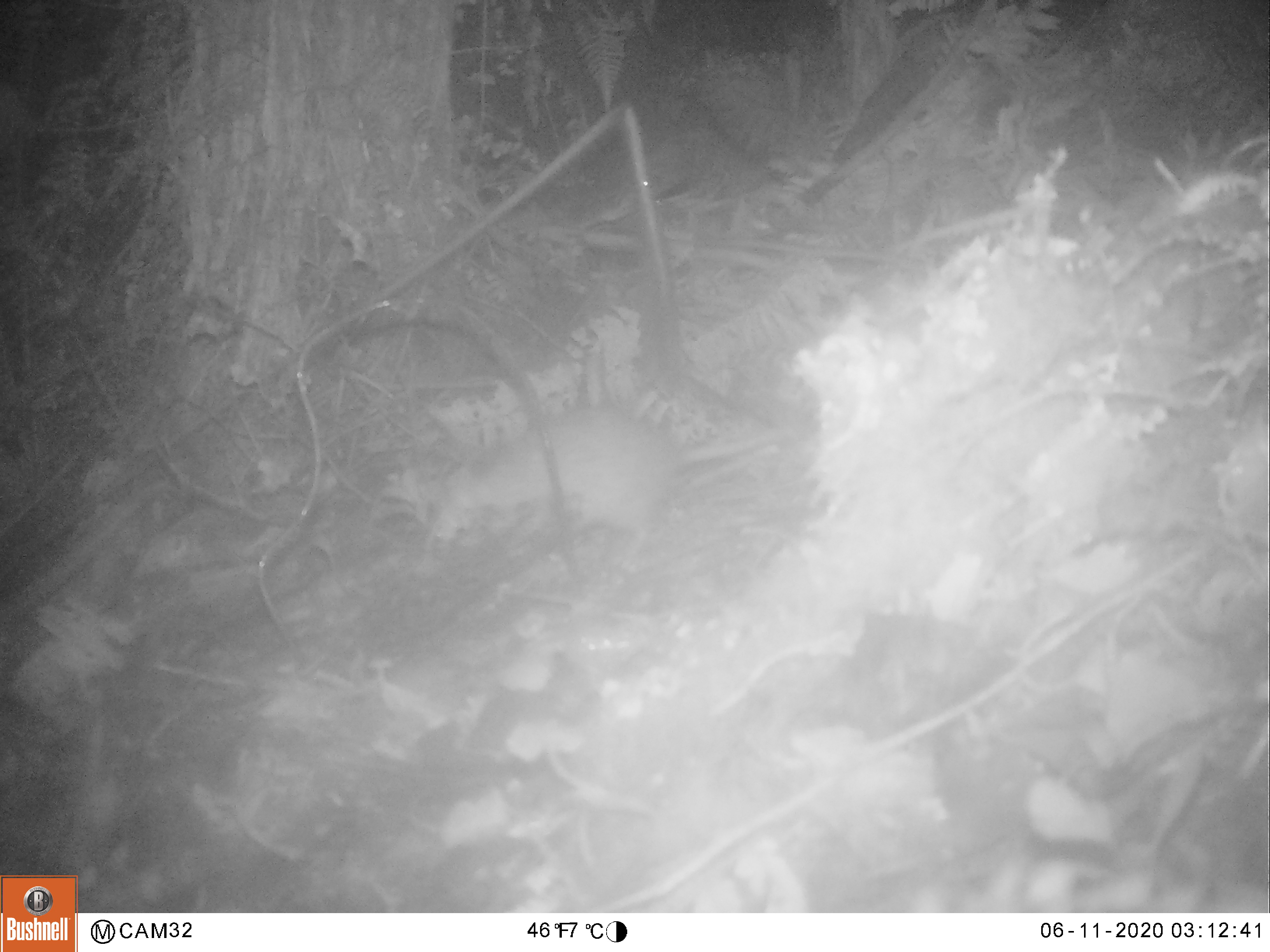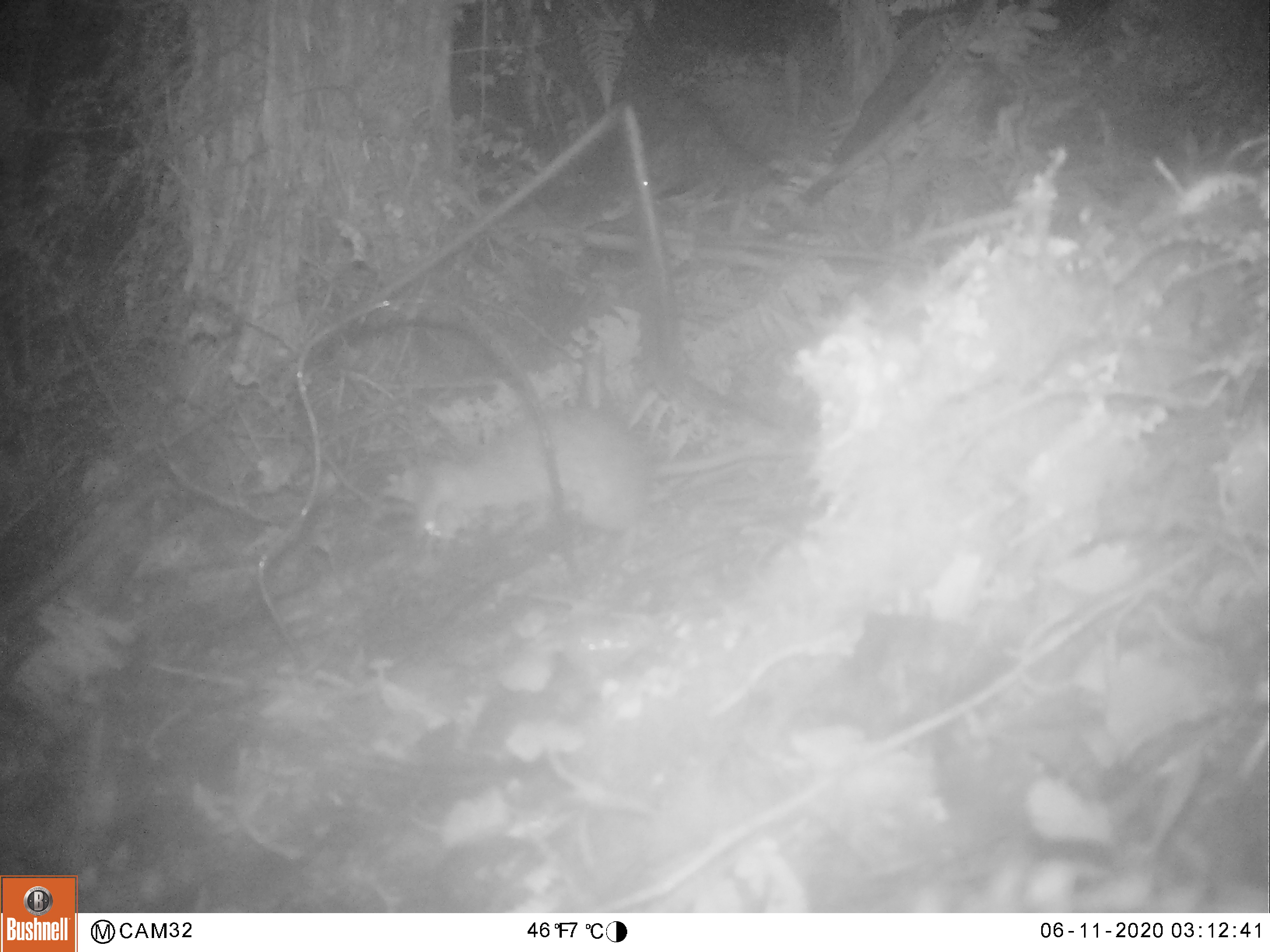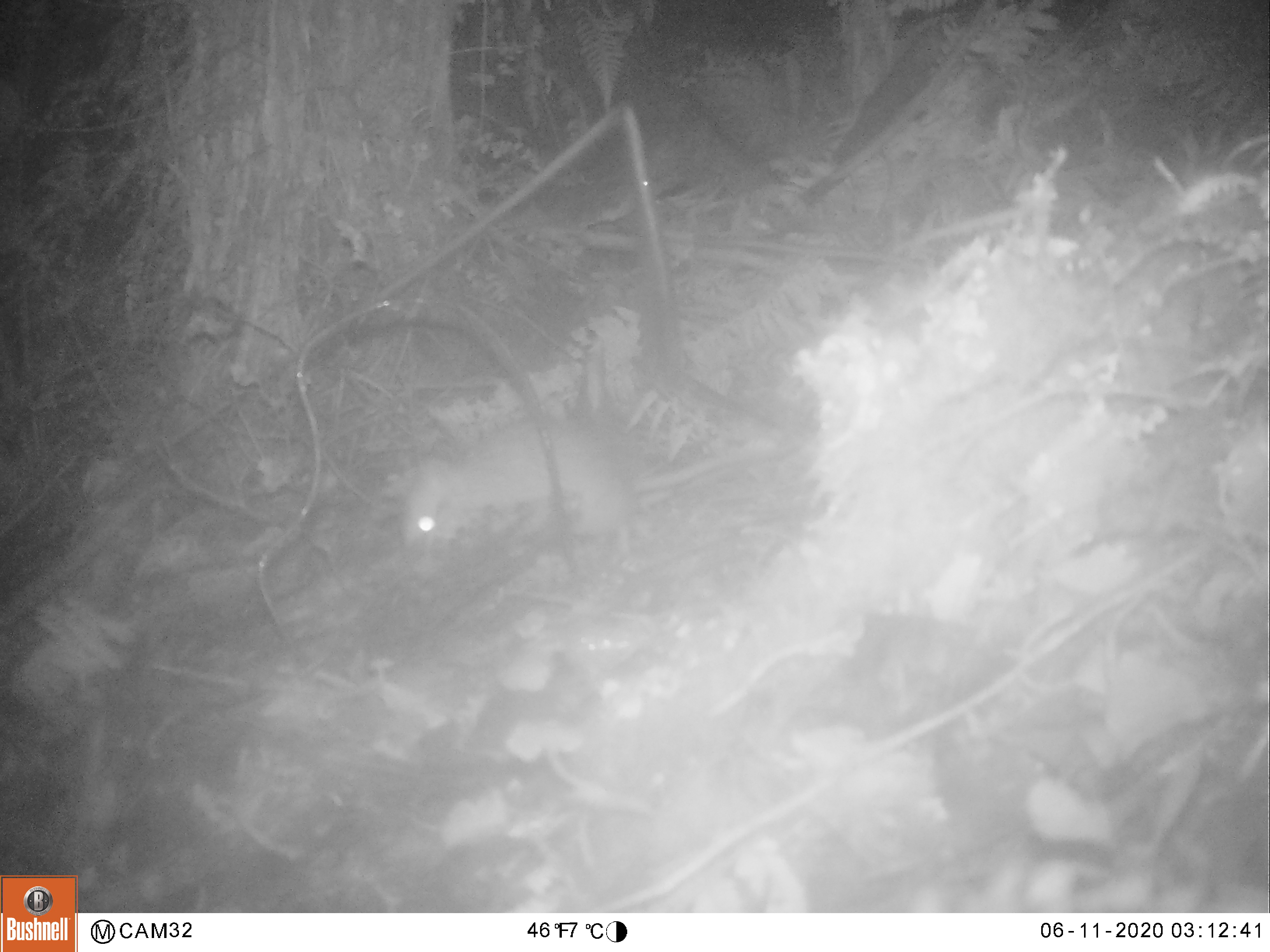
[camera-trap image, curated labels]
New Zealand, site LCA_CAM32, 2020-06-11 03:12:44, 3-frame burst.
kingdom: Animalia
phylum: Chordata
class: Mammalia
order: Rodentia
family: Muridae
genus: Rattus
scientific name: Rattus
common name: rat